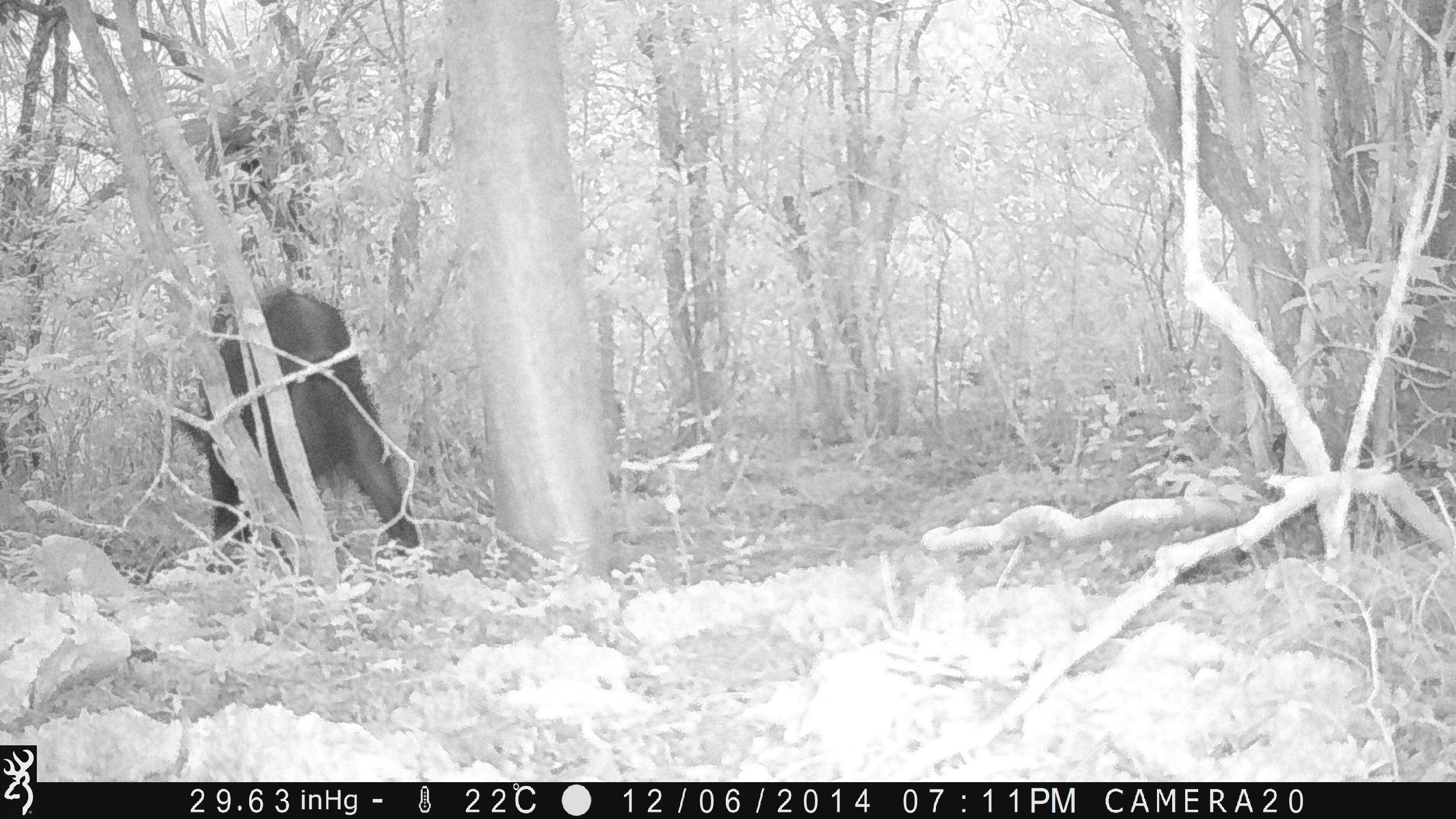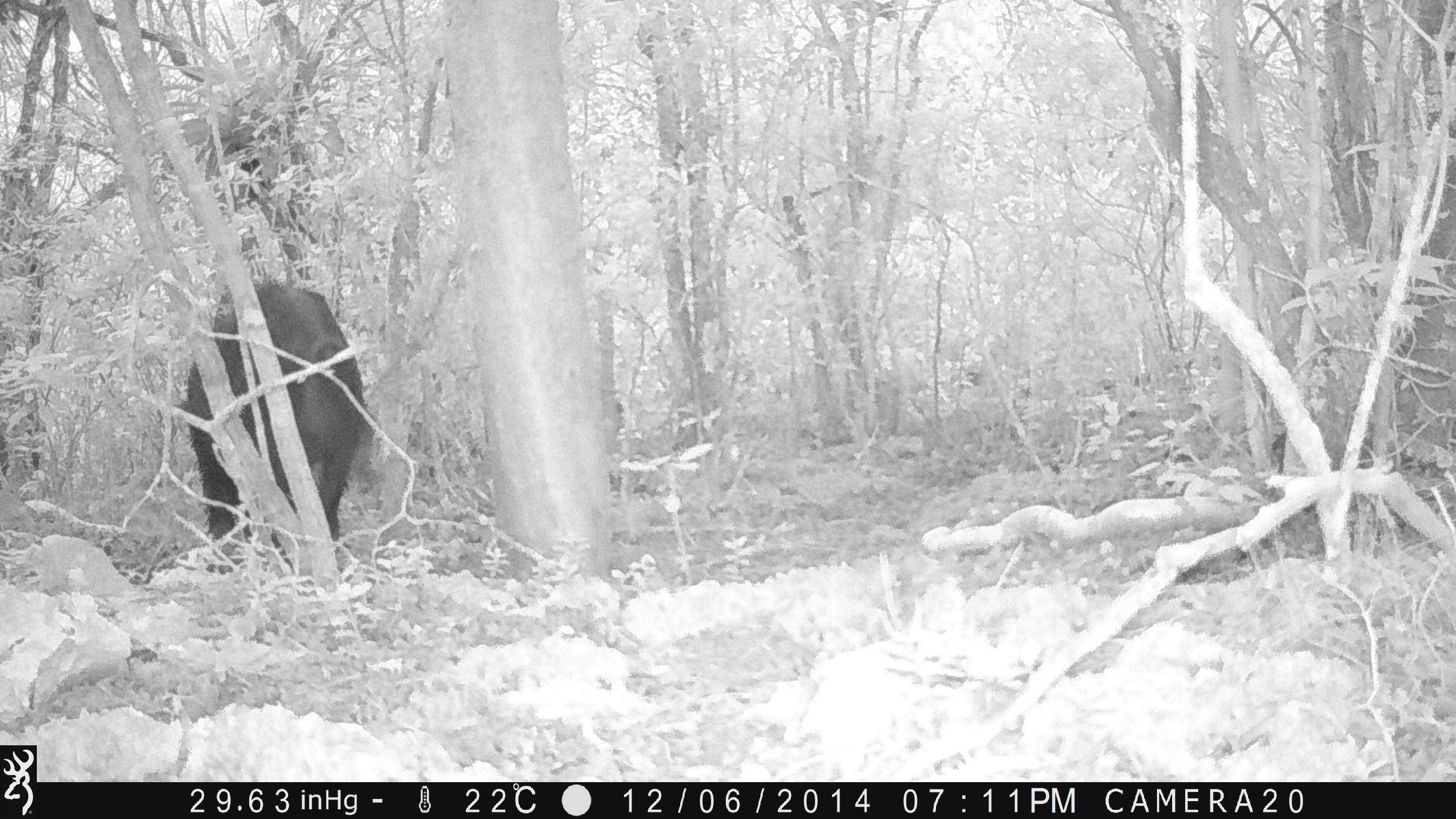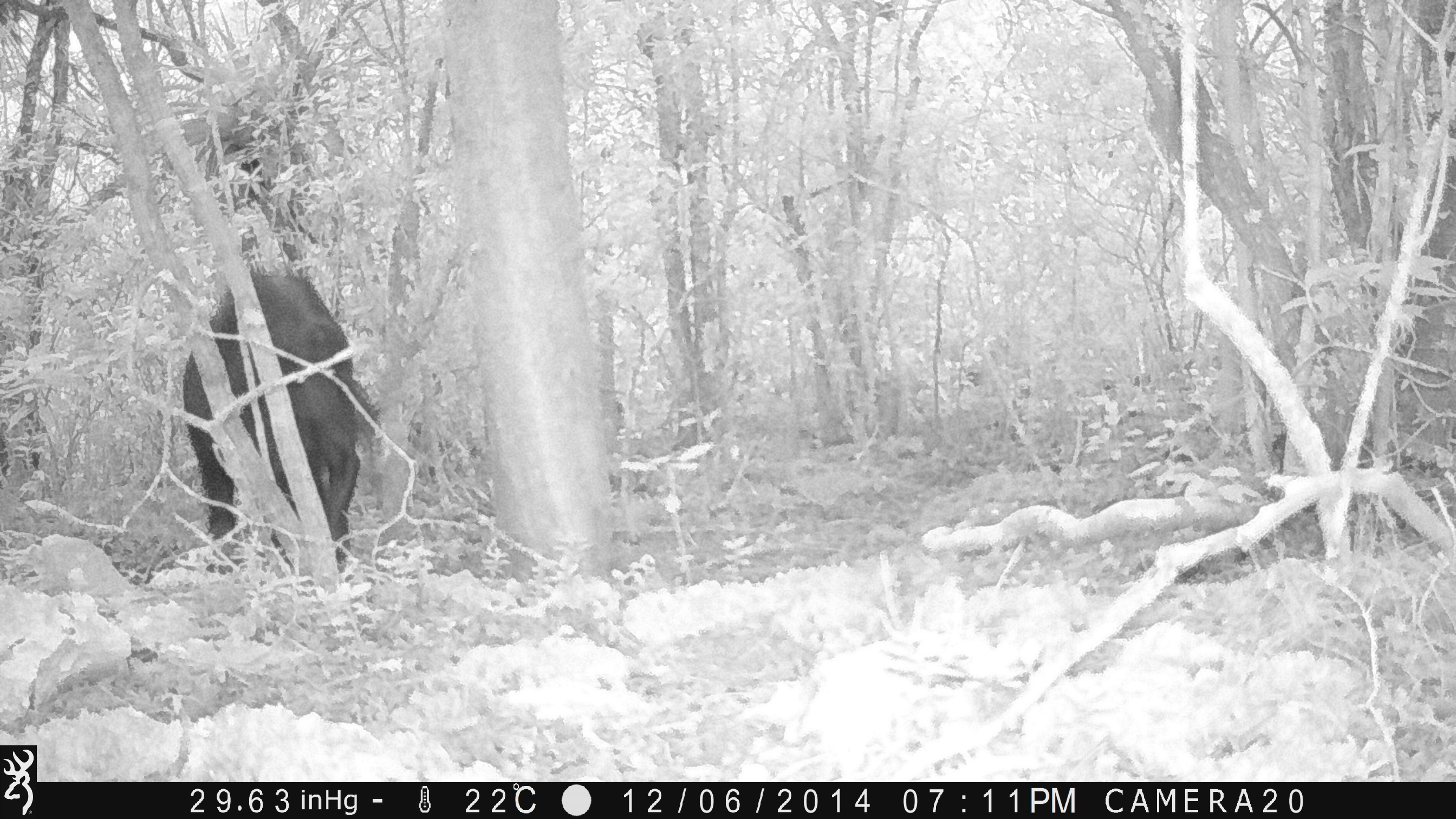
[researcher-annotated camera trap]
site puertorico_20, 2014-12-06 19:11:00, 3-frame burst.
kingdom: Animalia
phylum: Chordata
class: Mammalia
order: Artiodactyla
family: Suidae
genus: Sus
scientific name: Sus scrofa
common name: pig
Pig (Sus scrofa).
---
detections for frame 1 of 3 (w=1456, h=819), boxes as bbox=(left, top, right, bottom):
pig: bbox=(205, 285, 421, 567)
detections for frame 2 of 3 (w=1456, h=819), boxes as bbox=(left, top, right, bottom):
pig: bbox=(175, 281, 371, 576)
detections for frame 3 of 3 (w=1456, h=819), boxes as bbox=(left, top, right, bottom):
pig: bbox=(176, 267, 382, 587)